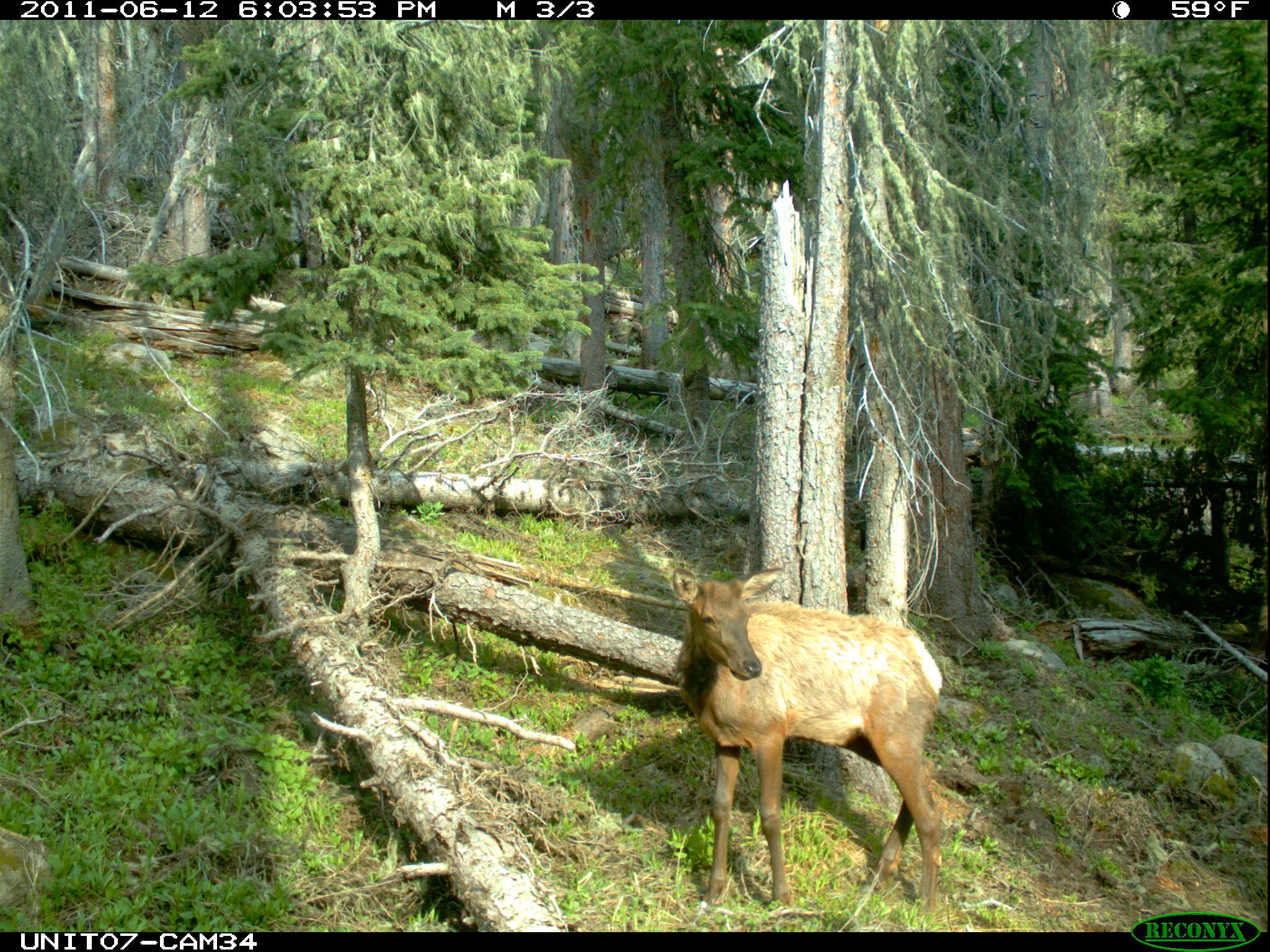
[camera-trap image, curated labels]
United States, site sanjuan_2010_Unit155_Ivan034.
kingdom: Animalia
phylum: Chordata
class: Mammalia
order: Artiodactyla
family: Cervidae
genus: Cervus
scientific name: Cervus elaphus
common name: red deer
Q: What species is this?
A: Cervus elaphus (red deer).